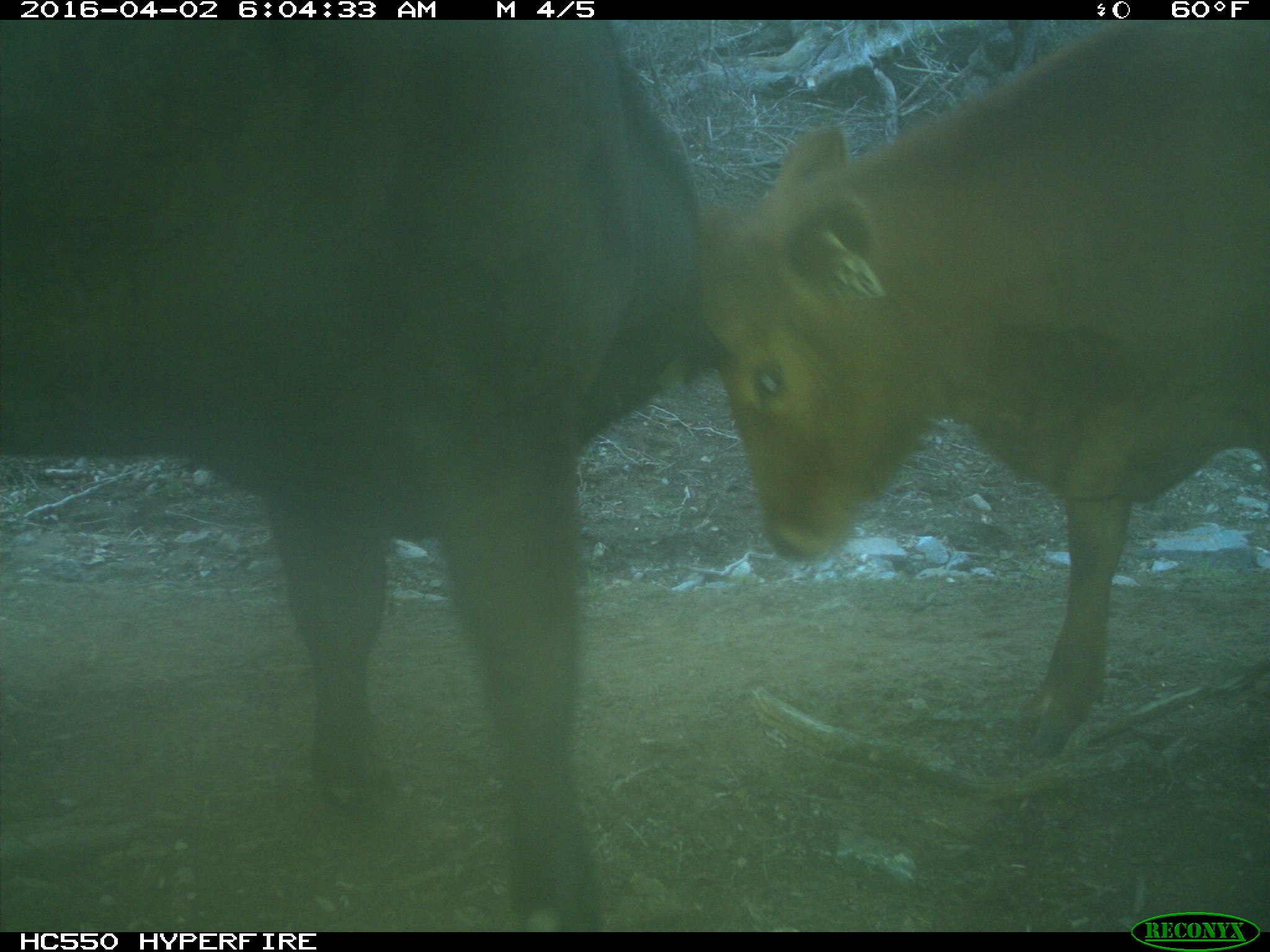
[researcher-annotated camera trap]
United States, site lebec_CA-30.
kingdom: Animalia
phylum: Chordata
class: Mammalia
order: Artiodactyla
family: Bovidae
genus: Bos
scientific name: Bos taurus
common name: domestic cow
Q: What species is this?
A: Bos taurus (domestic cow).